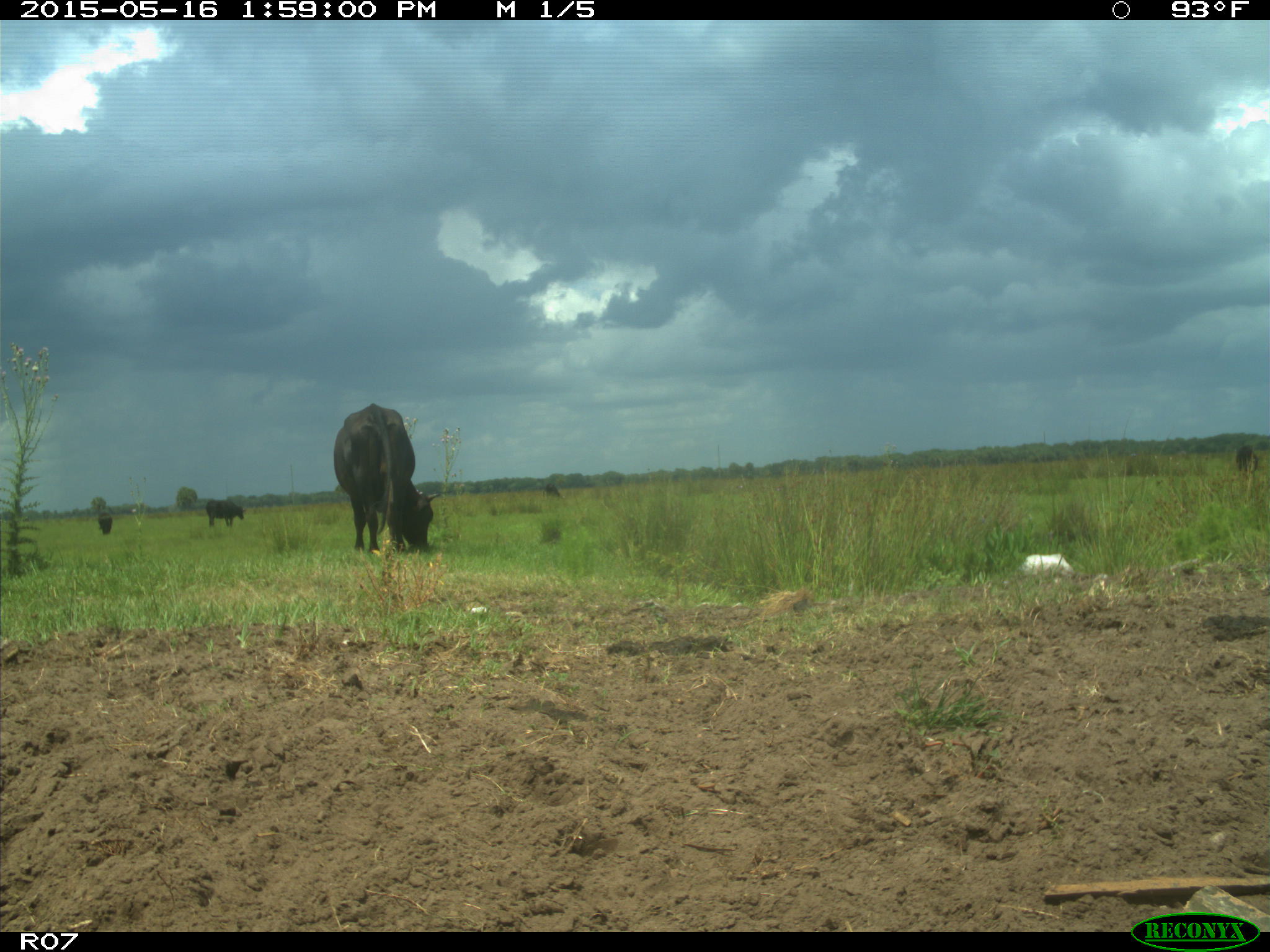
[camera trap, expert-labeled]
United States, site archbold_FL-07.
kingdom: Animalia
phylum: Chordata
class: Mammalia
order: Artiodactyla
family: Bovidae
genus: Bos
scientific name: Bos taurus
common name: domestic cow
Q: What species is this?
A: Bos taurus (domestic cow).